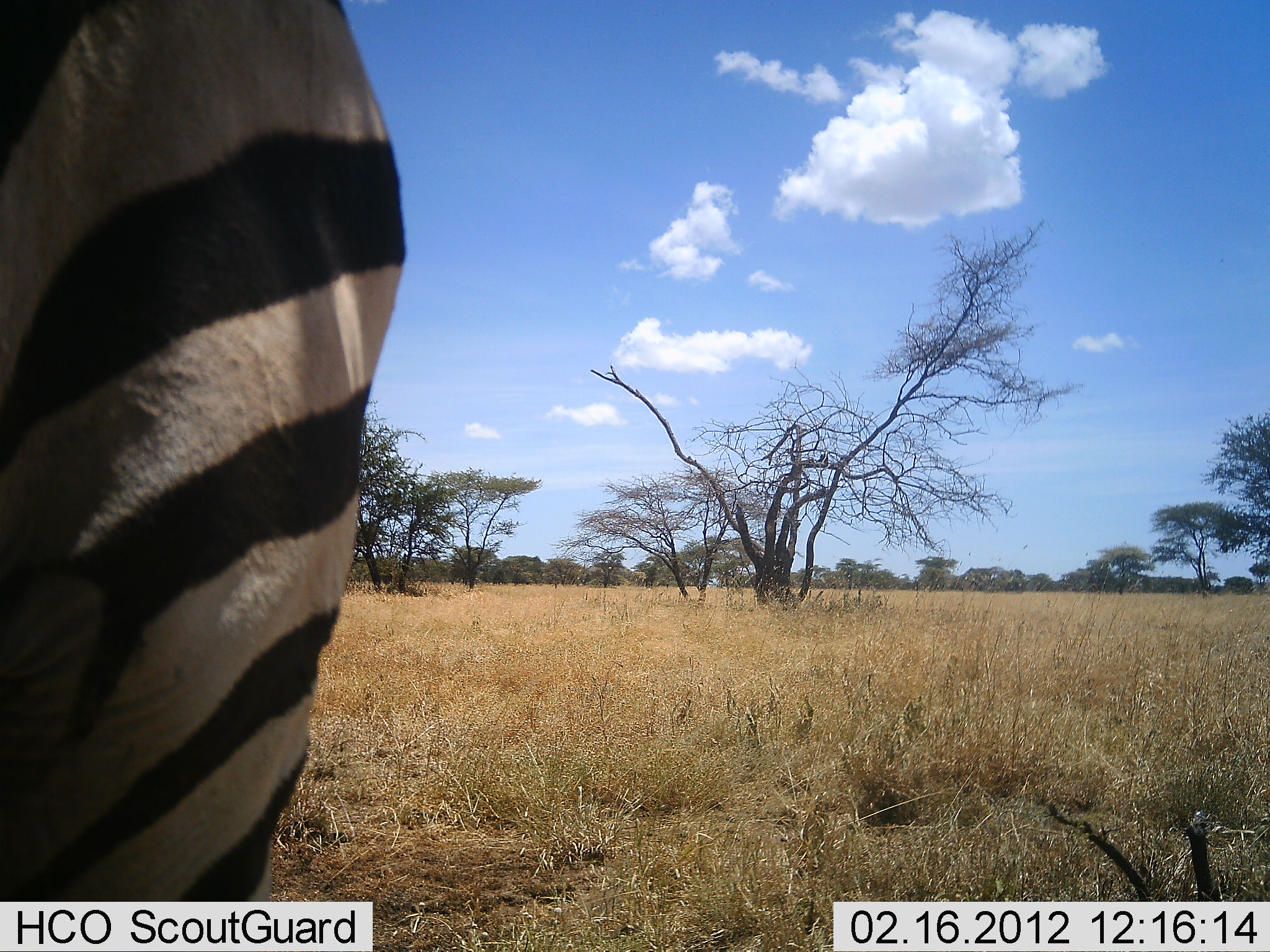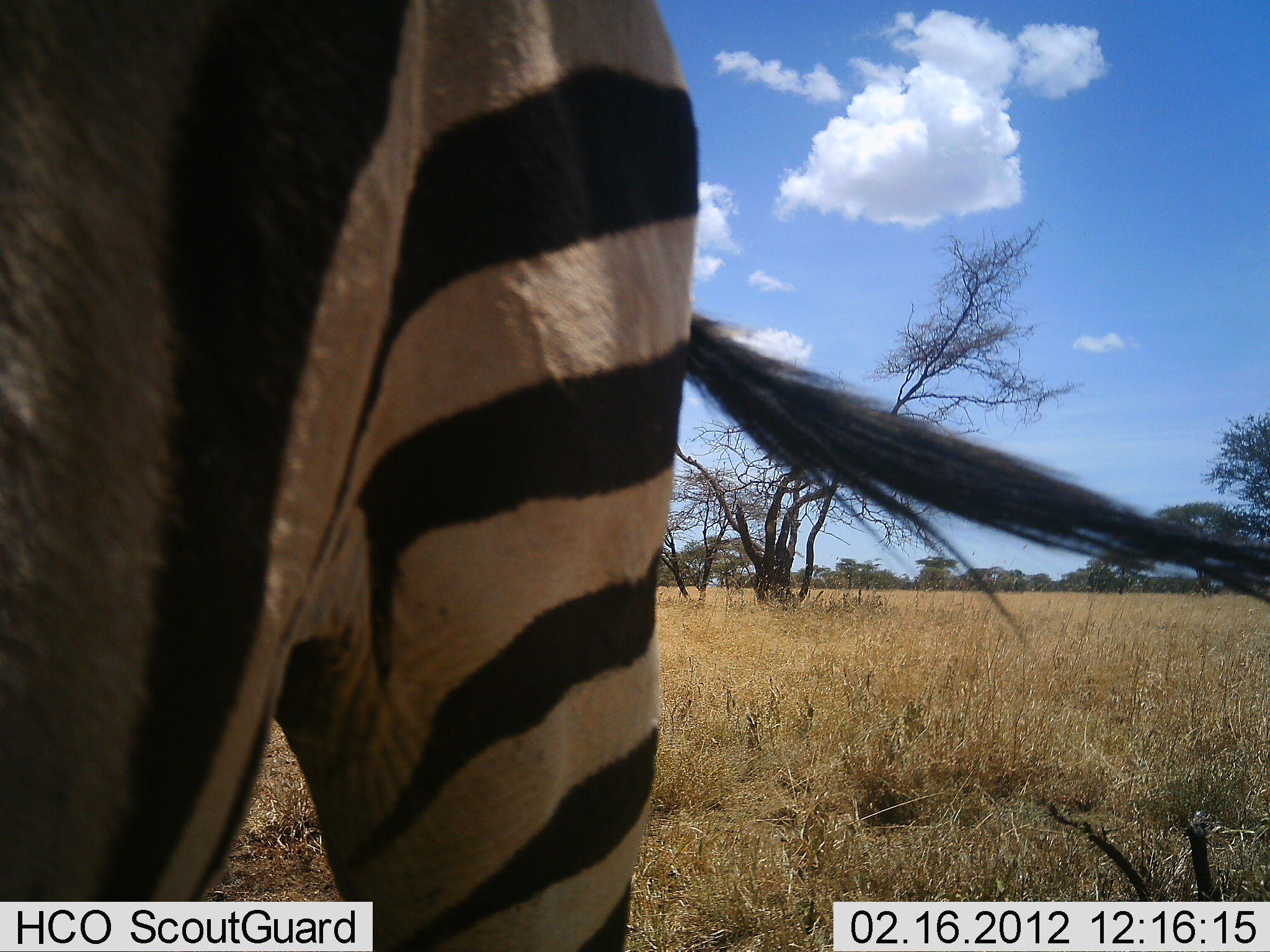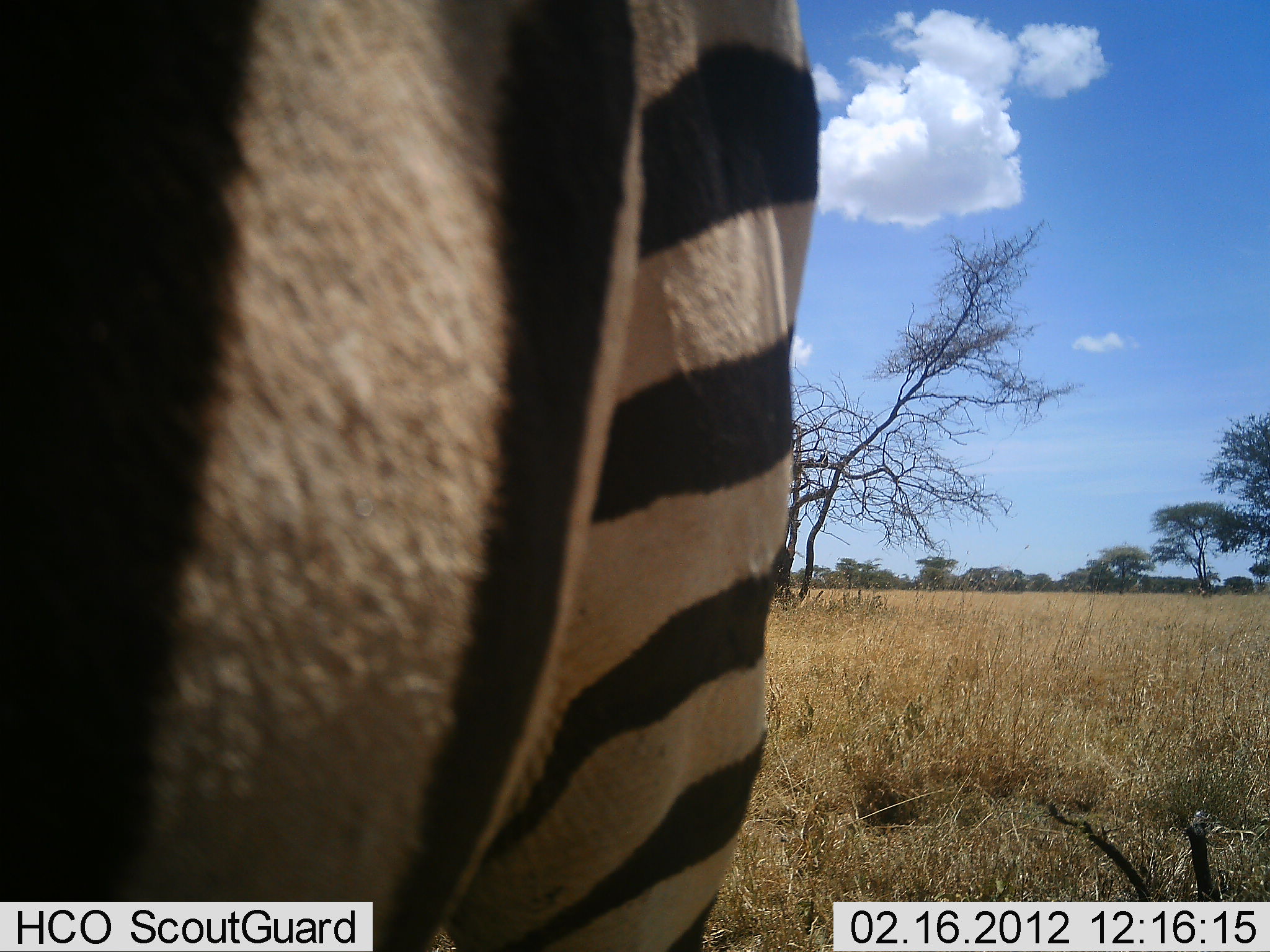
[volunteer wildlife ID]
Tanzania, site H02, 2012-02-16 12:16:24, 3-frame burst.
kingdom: Animalia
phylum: Chordata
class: Mammalia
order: Perissodactyla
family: Equidae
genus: Equus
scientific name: Equus quagga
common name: plains zebra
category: zebra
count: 1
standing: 62%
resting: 0%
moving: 41%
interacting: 0%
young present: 0%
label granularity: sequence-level